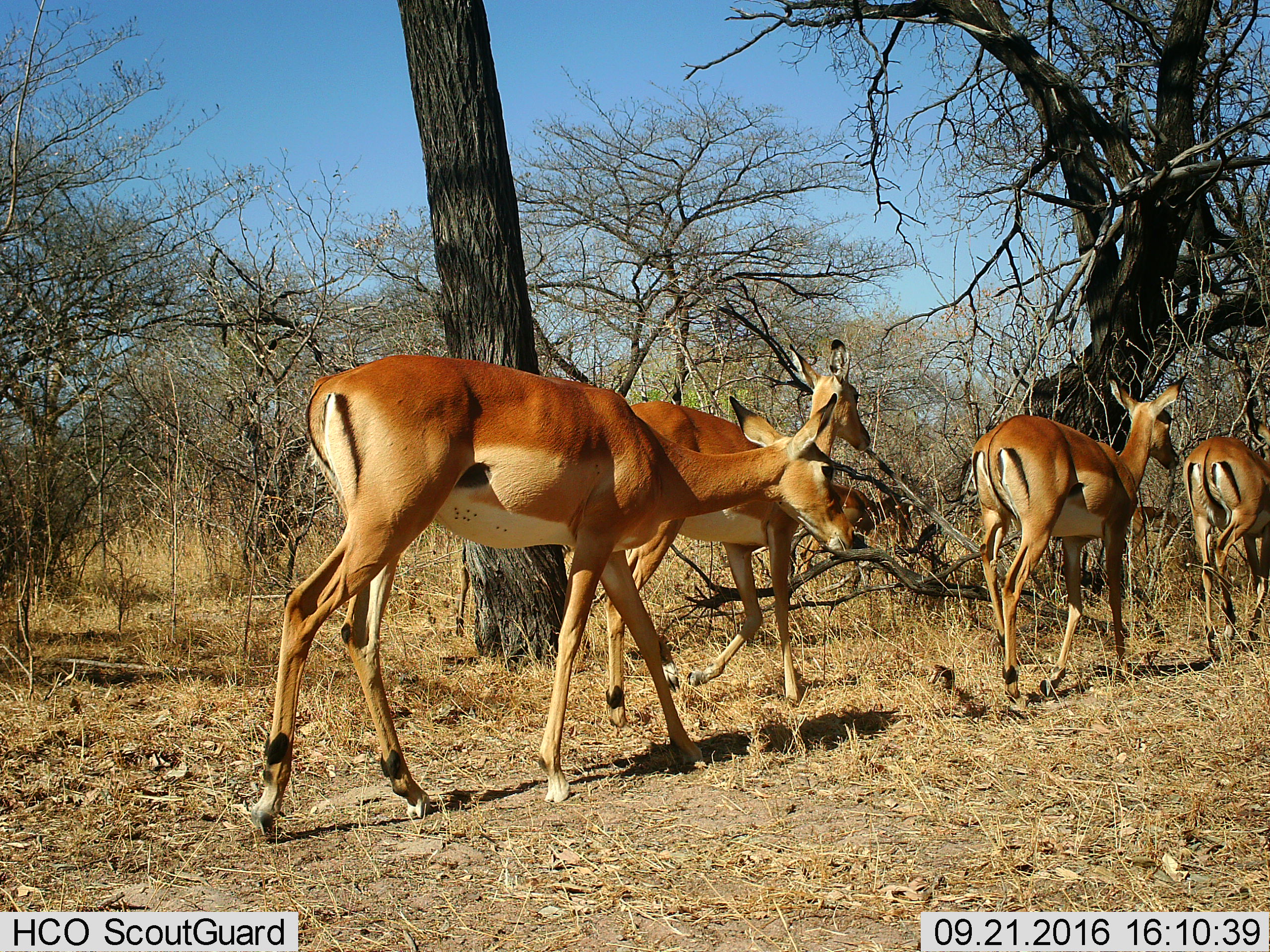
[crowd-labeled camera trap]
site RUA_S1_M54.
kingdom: Animalia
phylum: Chordata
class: Mammalia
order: Artiodactyla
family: Bovidae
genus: Aepyceros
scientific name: Aepyceros melampus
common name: impala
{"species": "impala (Aepyceros melampus)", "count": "6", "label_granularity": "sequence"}